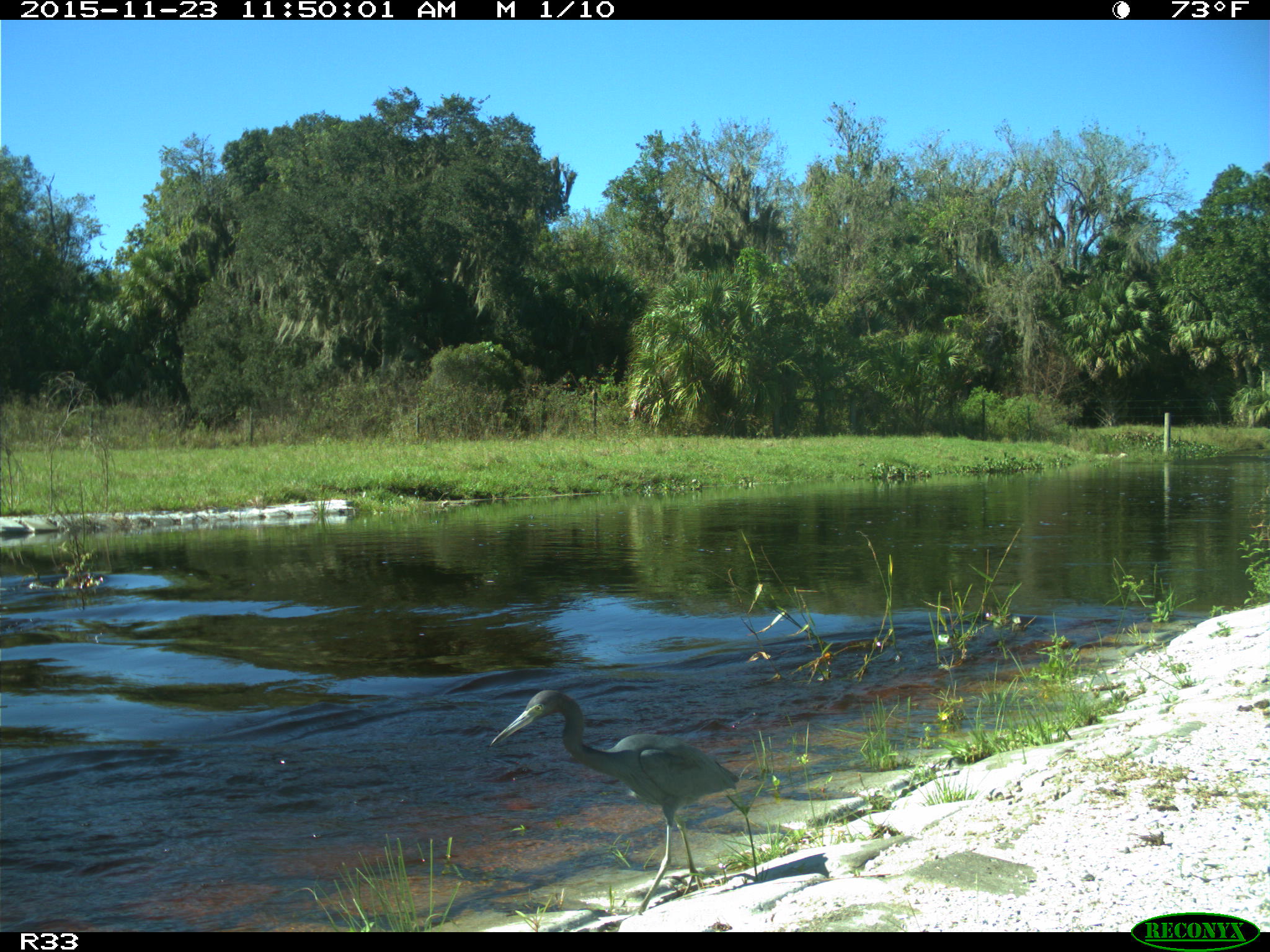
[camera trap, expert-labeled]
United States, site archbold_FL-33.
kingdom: Animalia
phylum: Chordata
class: Aves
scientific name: Aves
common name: birds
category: unidentified bird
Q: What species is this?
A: Unidentified bird (birds) (Aves).